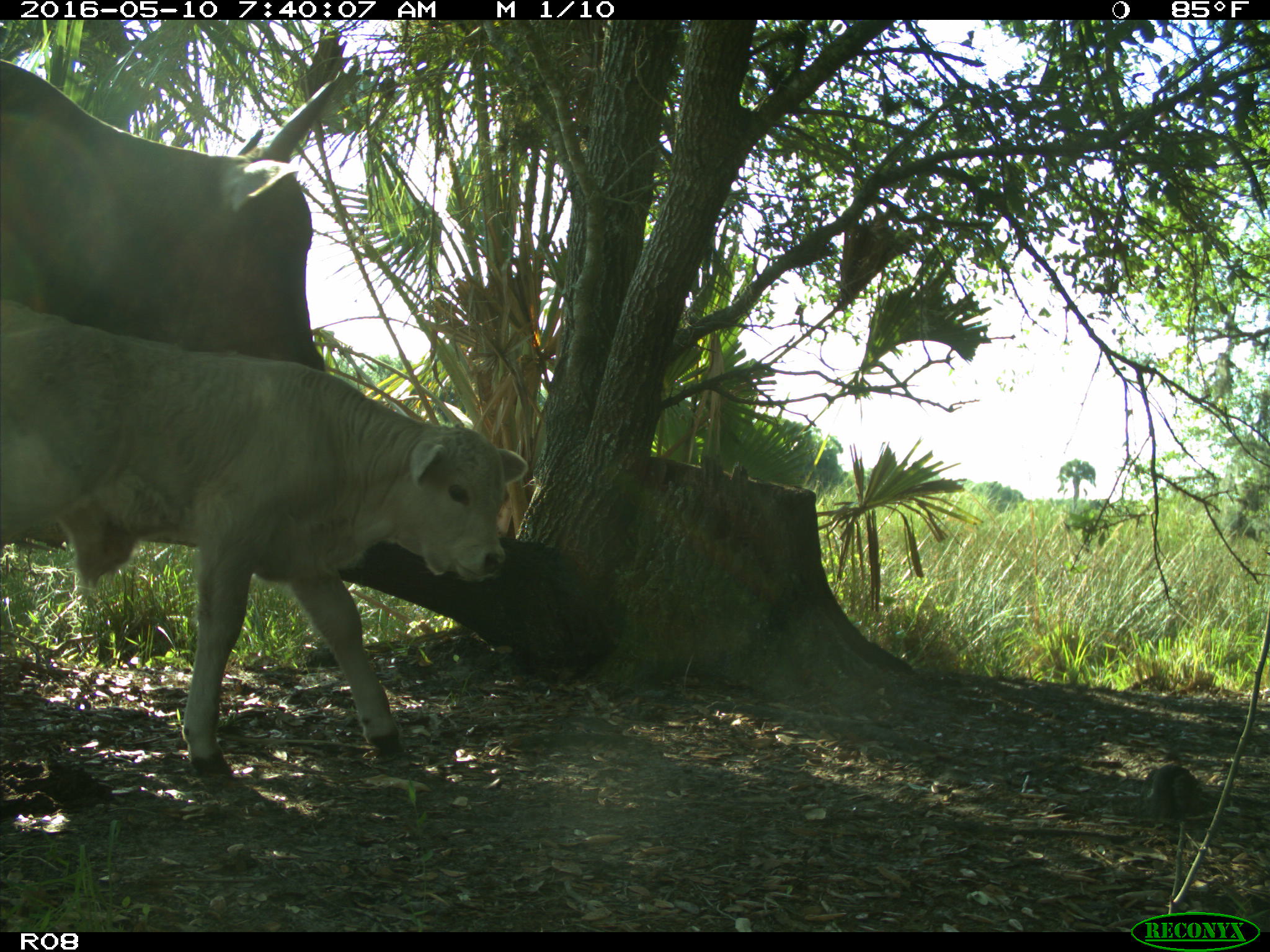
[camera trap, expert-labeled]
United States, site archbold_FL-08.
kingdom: Animalia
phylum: Chordata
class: Mammalia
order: Artiodactyla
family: Bovidae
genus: Bos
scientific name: Bos taurus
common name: domestic cow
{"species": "Bos taurus (domestic cow)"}